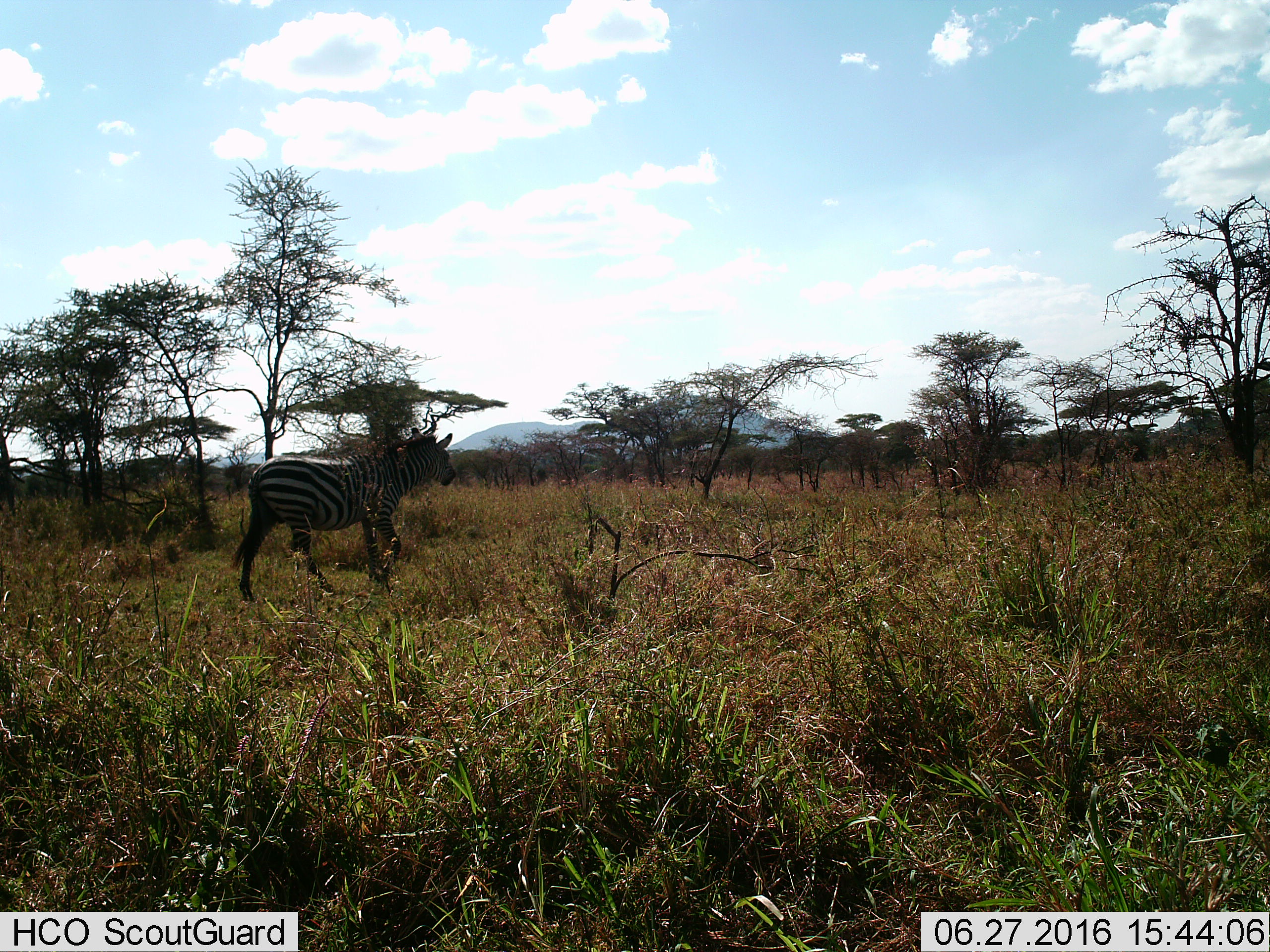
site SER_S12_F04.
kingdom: Animalia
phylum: Chordata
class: Mammalia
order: Perissodactyla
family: Equidae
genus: Equus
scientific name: Equus quagga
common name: plains zebra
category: zebraplains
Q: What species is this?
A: Zebraplains (plains zebra) (Equus quagga).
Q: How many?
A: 1.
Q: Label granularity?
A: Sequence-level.